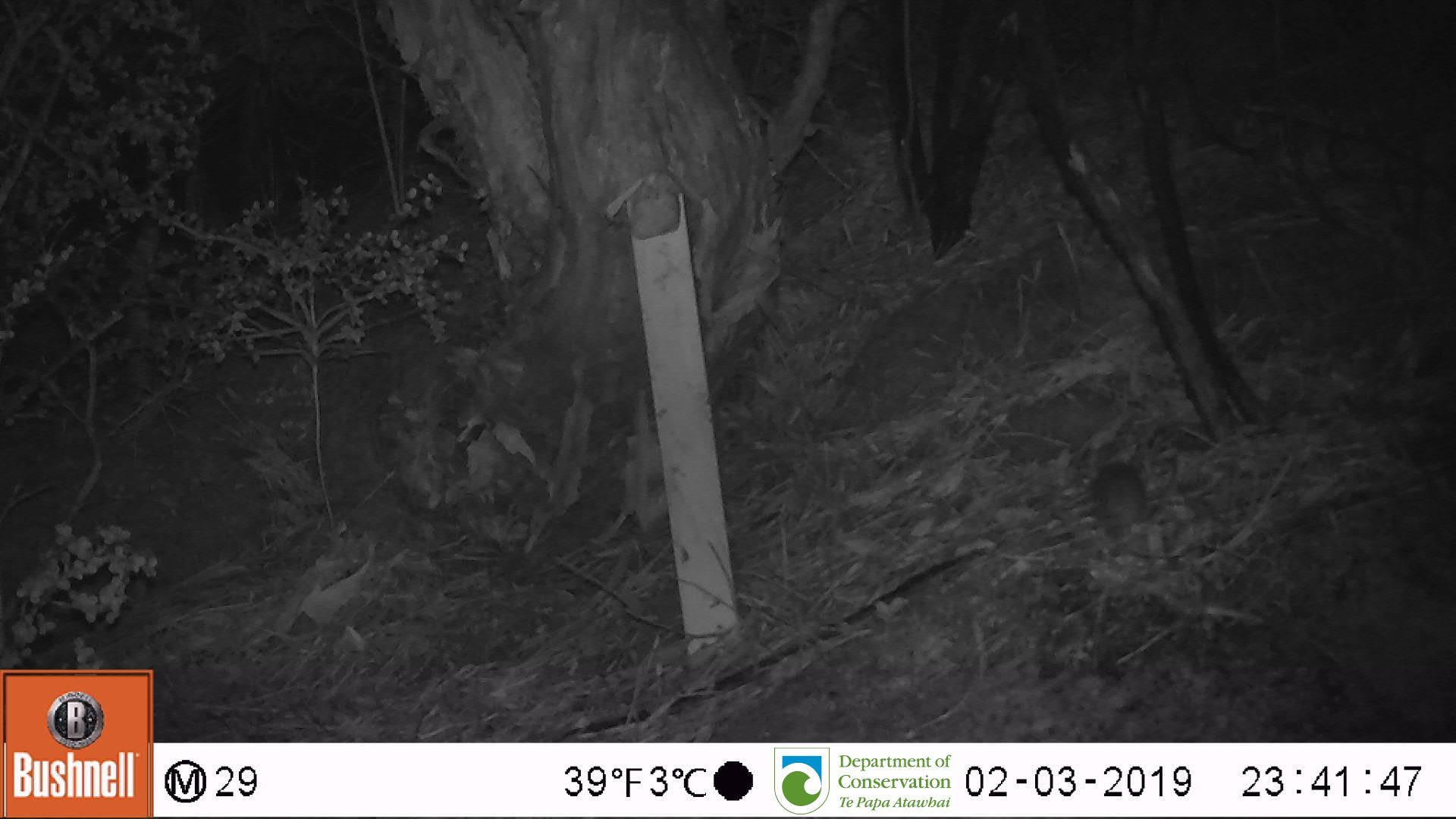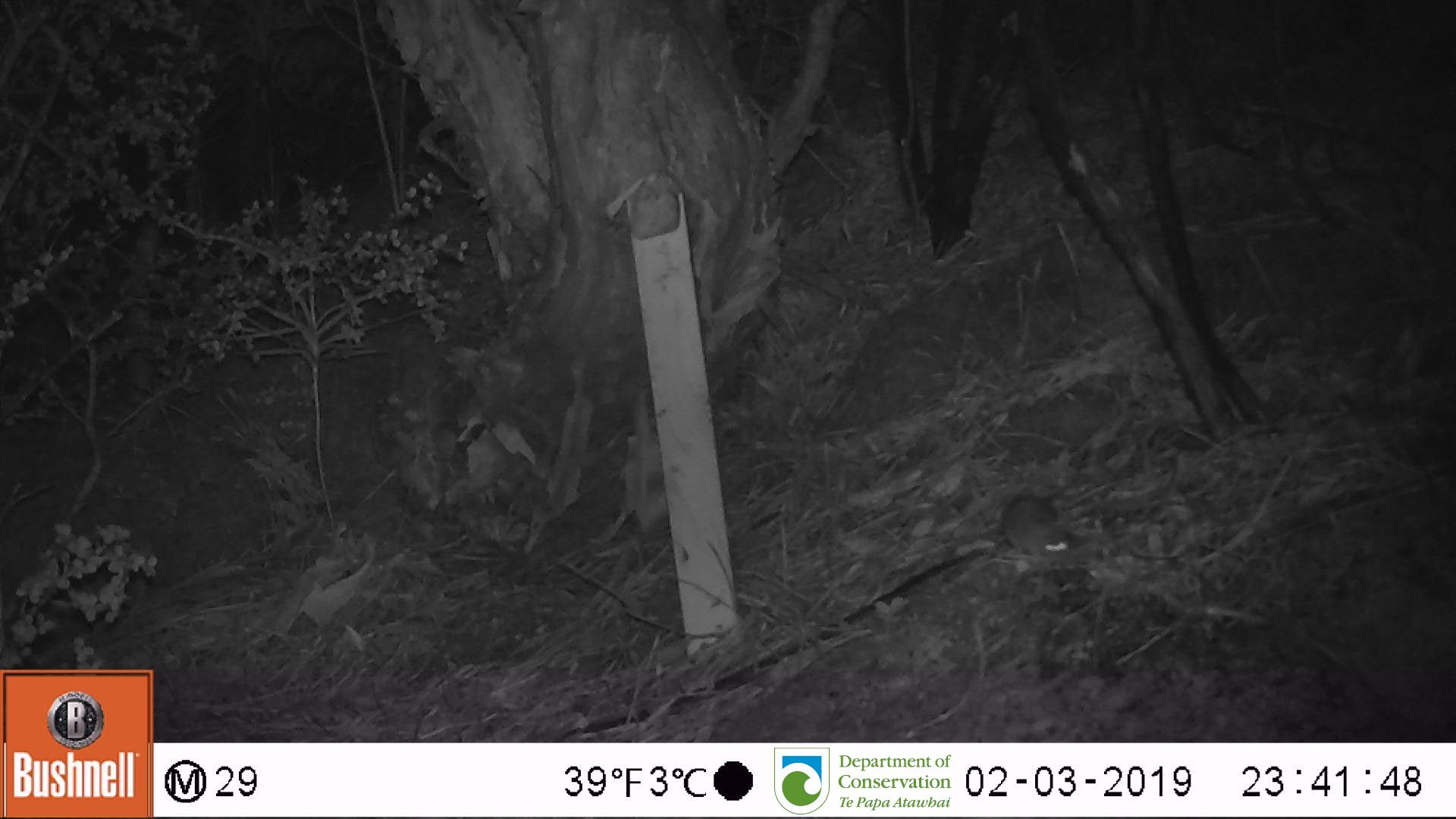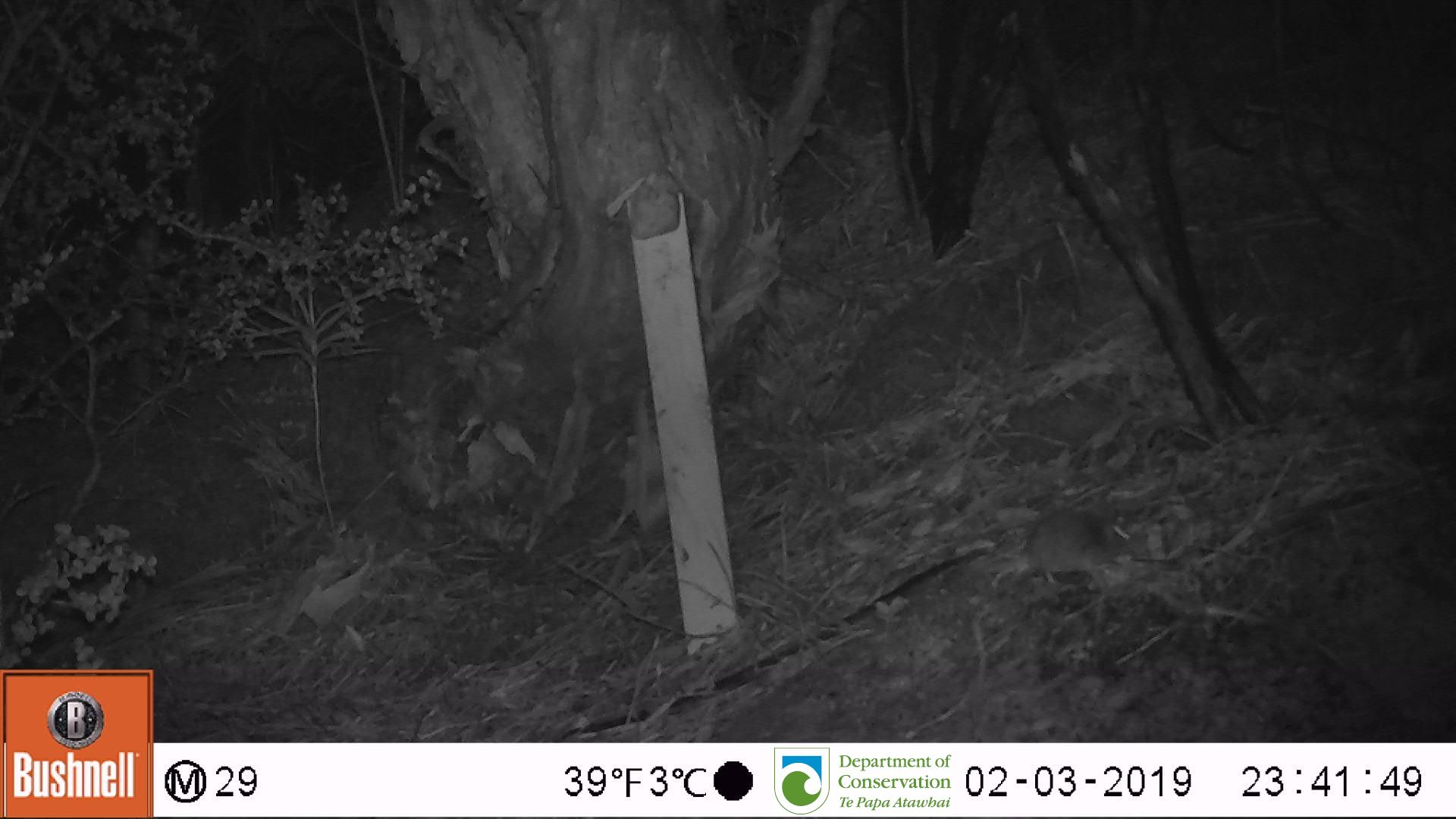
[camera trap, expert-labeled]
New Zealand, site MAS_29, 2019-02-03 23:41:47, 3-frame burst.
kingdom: Animalia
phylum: Chordata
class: Mammalia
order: Rodentia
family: Muridae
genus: Mus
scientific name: Mus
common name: mouse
Mouse (Mus).